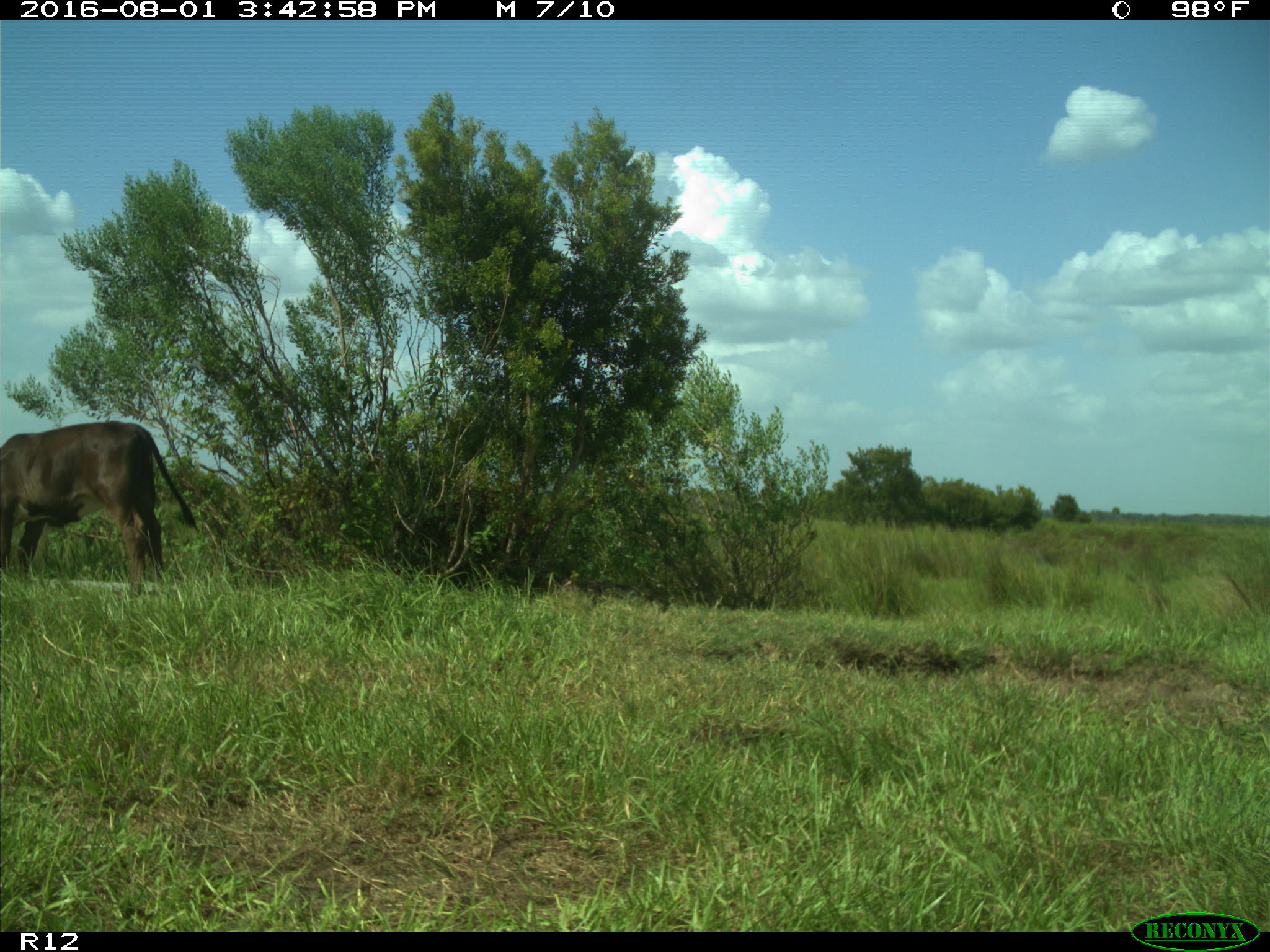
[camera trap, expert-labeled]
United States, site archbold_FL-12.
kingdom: Animalia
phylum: Chordata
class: Mammalia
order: Artiodactyla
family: Bovidae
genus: Bos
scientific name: Bos taurus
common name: domestic cow